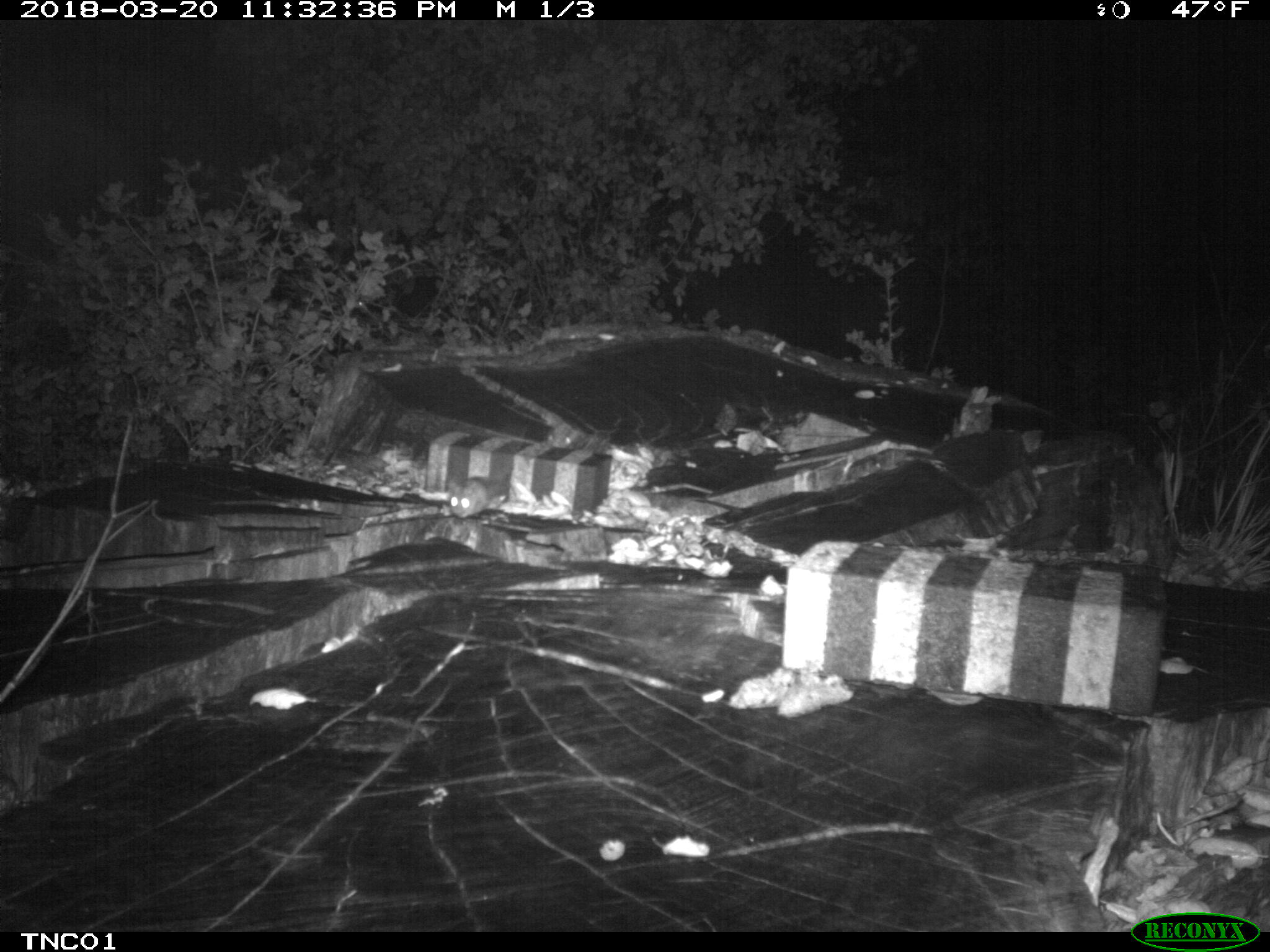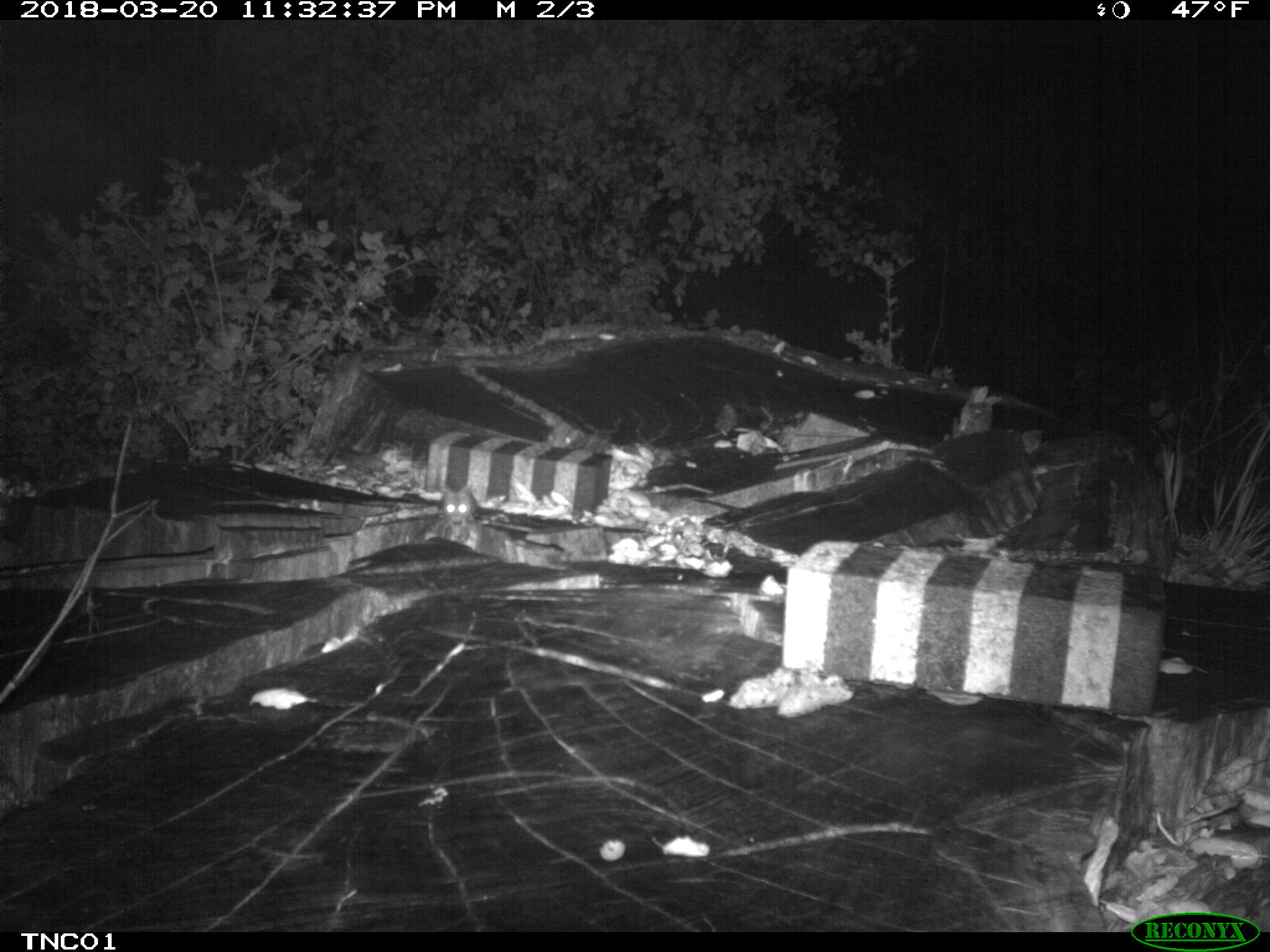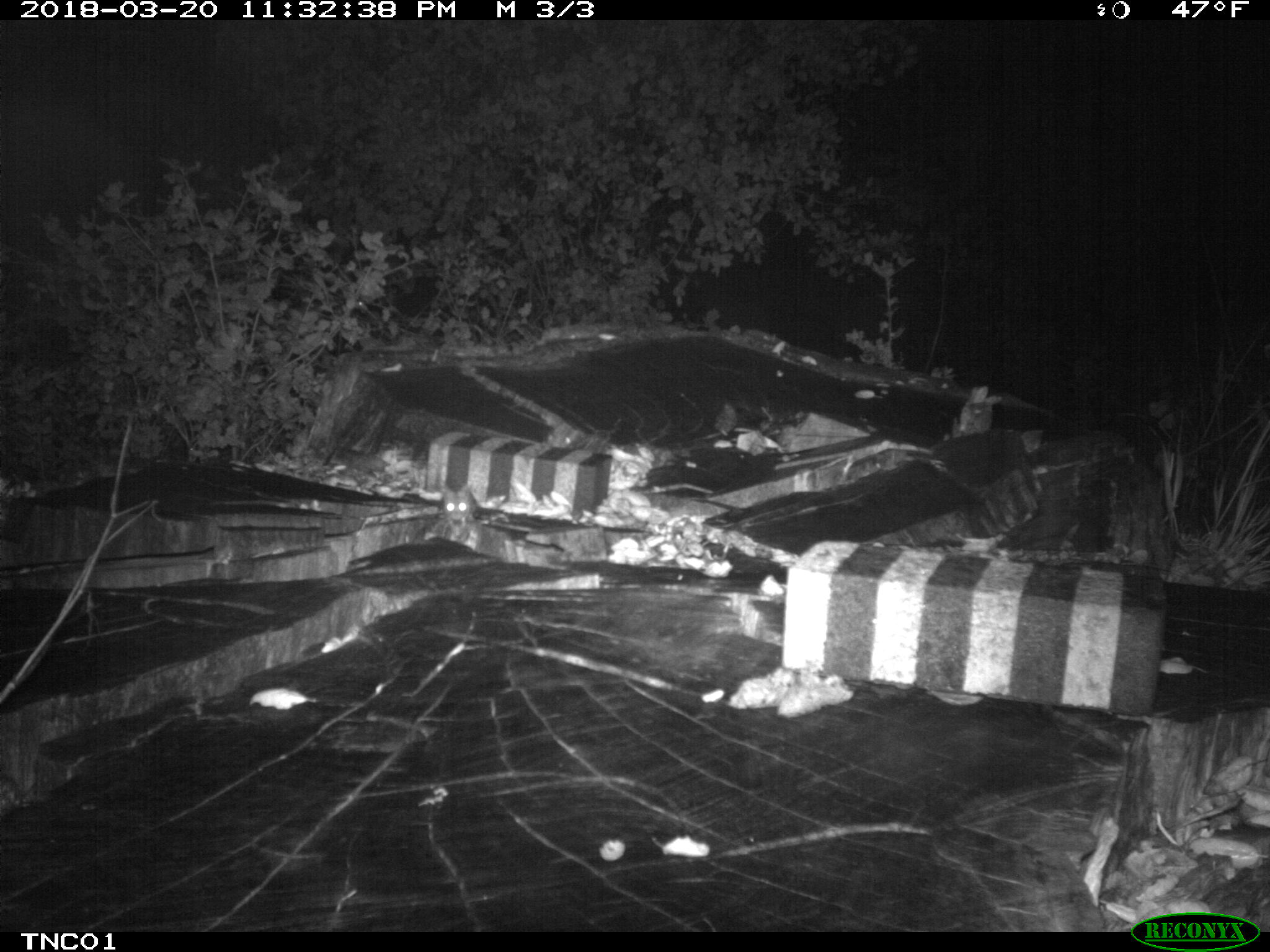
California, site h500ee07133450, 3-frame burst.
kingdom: Animalia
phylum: Chordata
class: Mammalia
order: Rodentia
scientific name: Rodentia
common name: rodent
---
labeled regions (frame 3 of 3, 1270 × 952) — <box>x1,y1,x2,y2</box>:
rodent: <box>440,482,476,527</box>